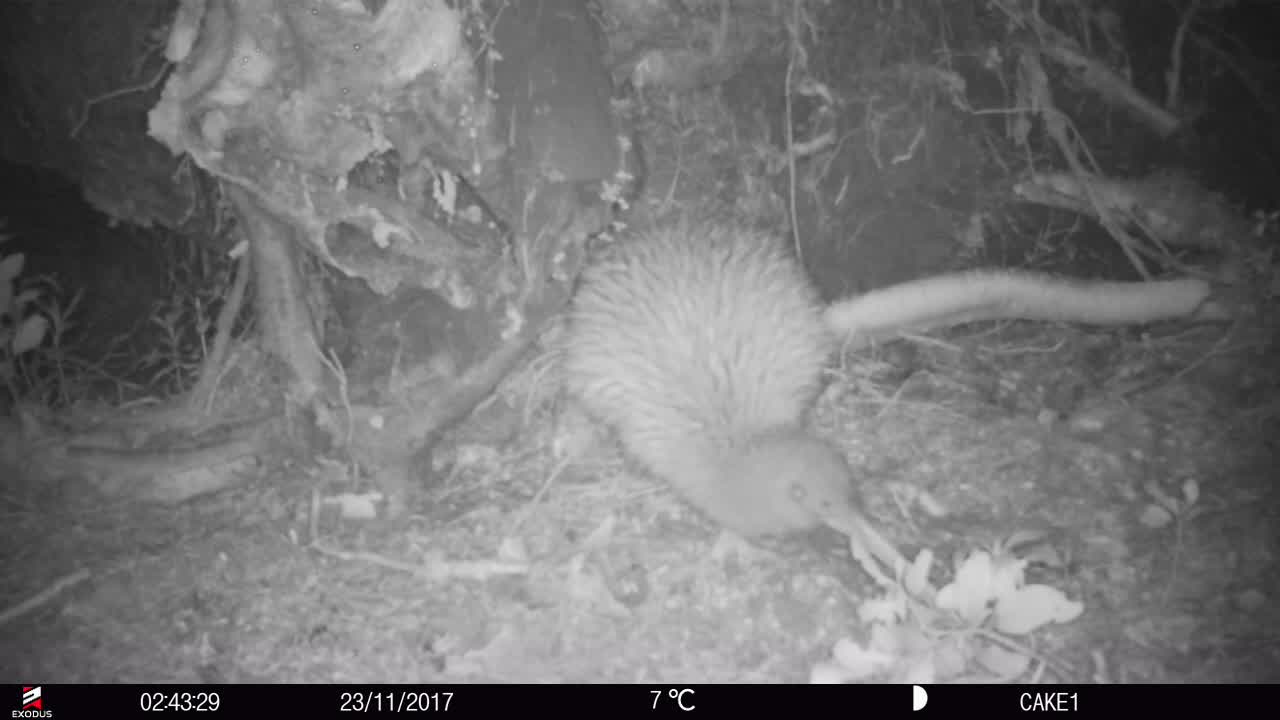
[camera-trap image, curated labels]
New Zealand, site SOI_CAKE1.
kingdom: Animalia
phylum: Chordata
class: Aves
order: Apterygiformes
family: Apterygidae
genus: Apteryx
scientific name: Apteryx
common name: kiwi